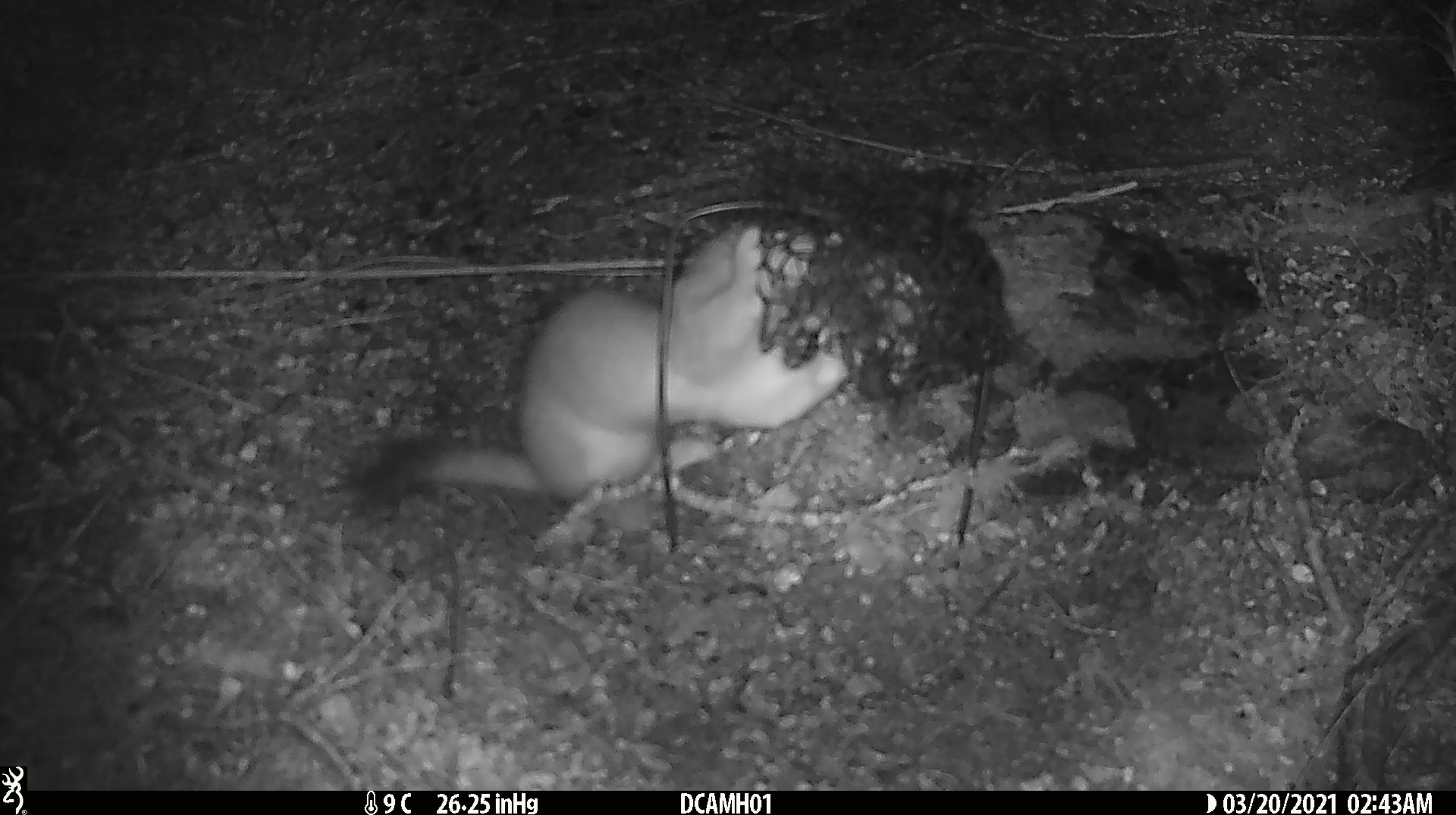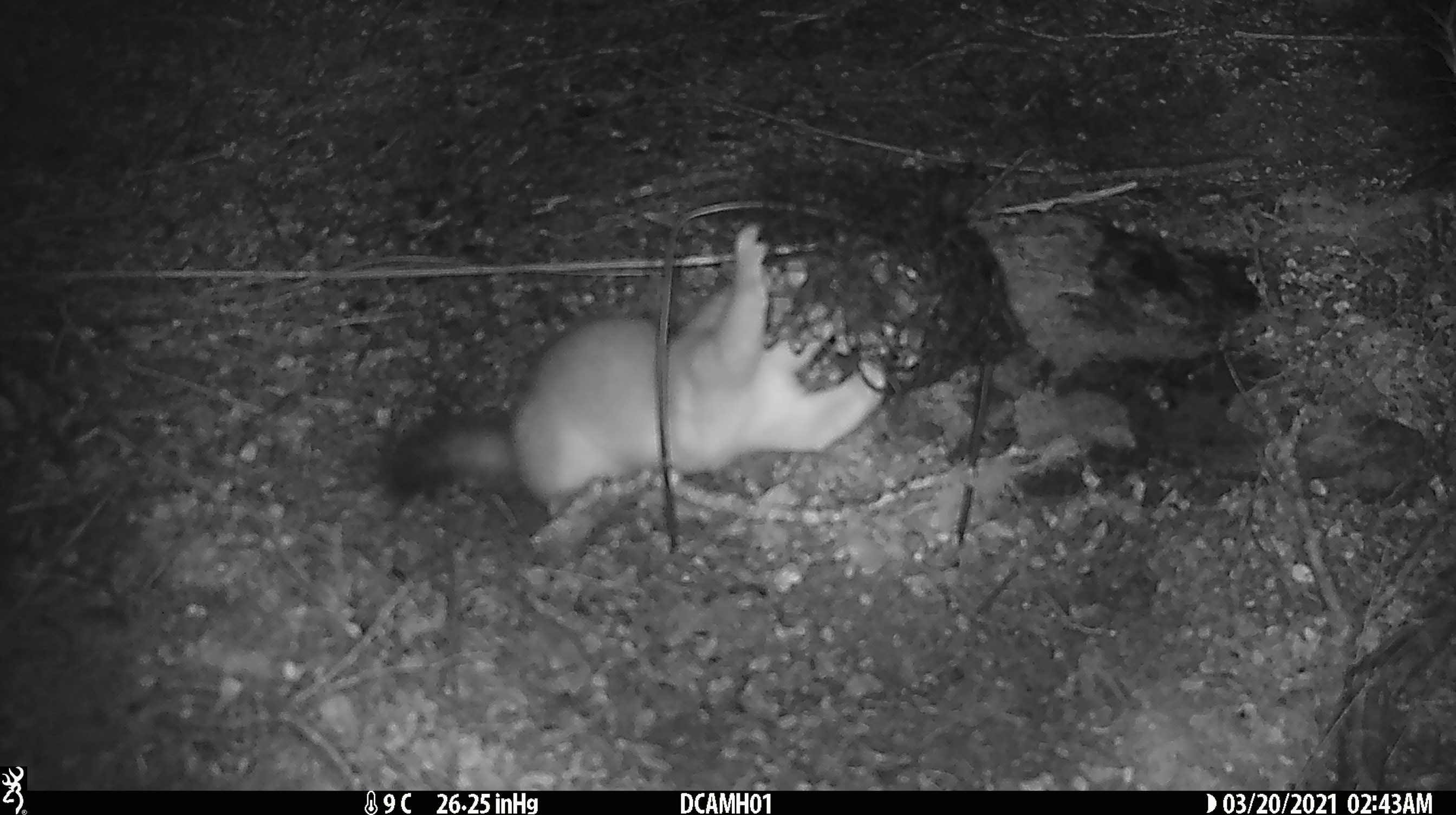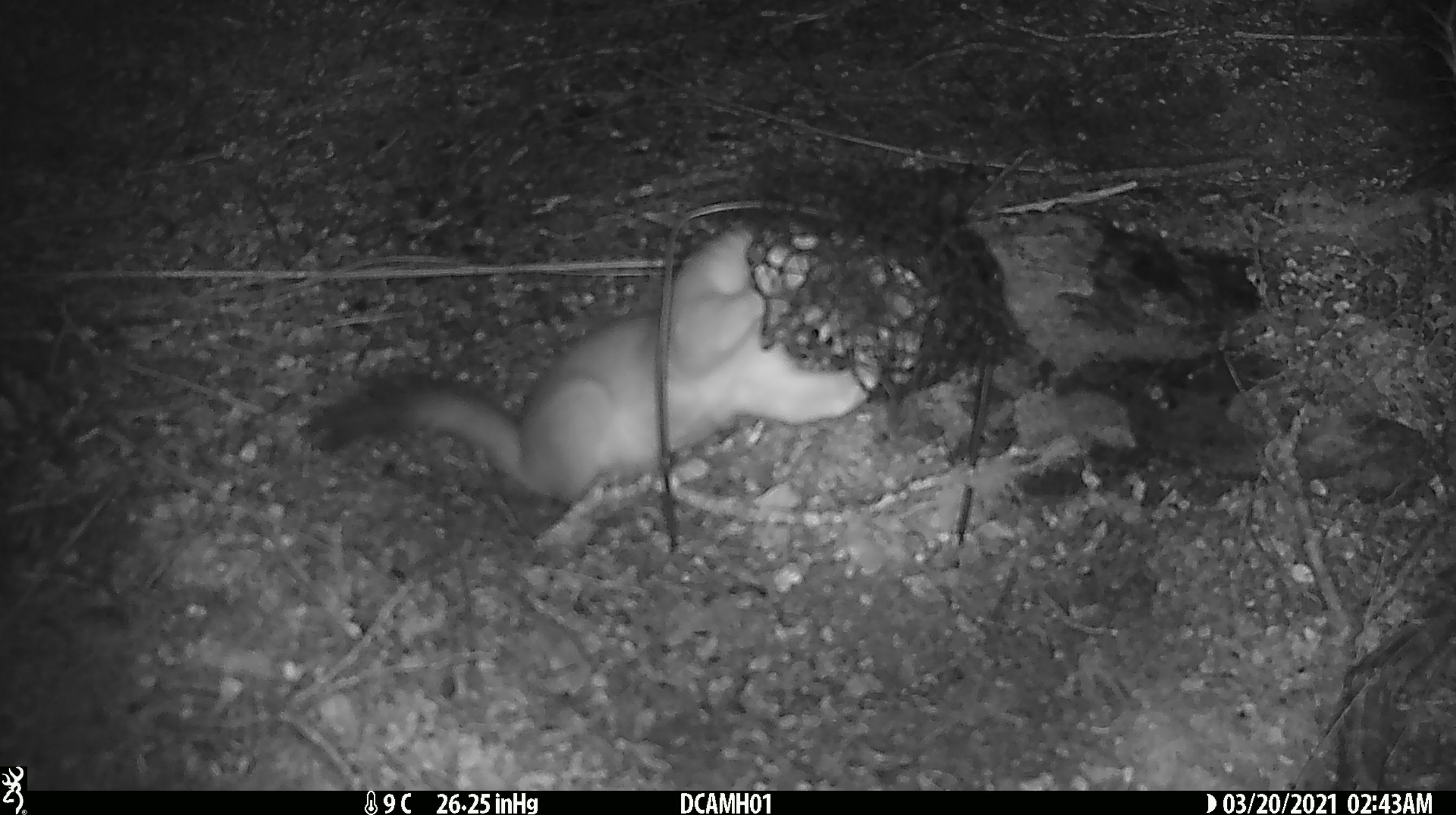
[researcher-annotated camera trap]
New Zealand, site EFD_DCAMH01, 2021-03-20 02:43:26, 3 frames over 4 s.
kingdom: Animalia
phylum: Chordata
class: Mammalia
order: Carnivora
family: Mustelidae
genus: Mustela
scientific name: Mustela erminea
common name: stoat